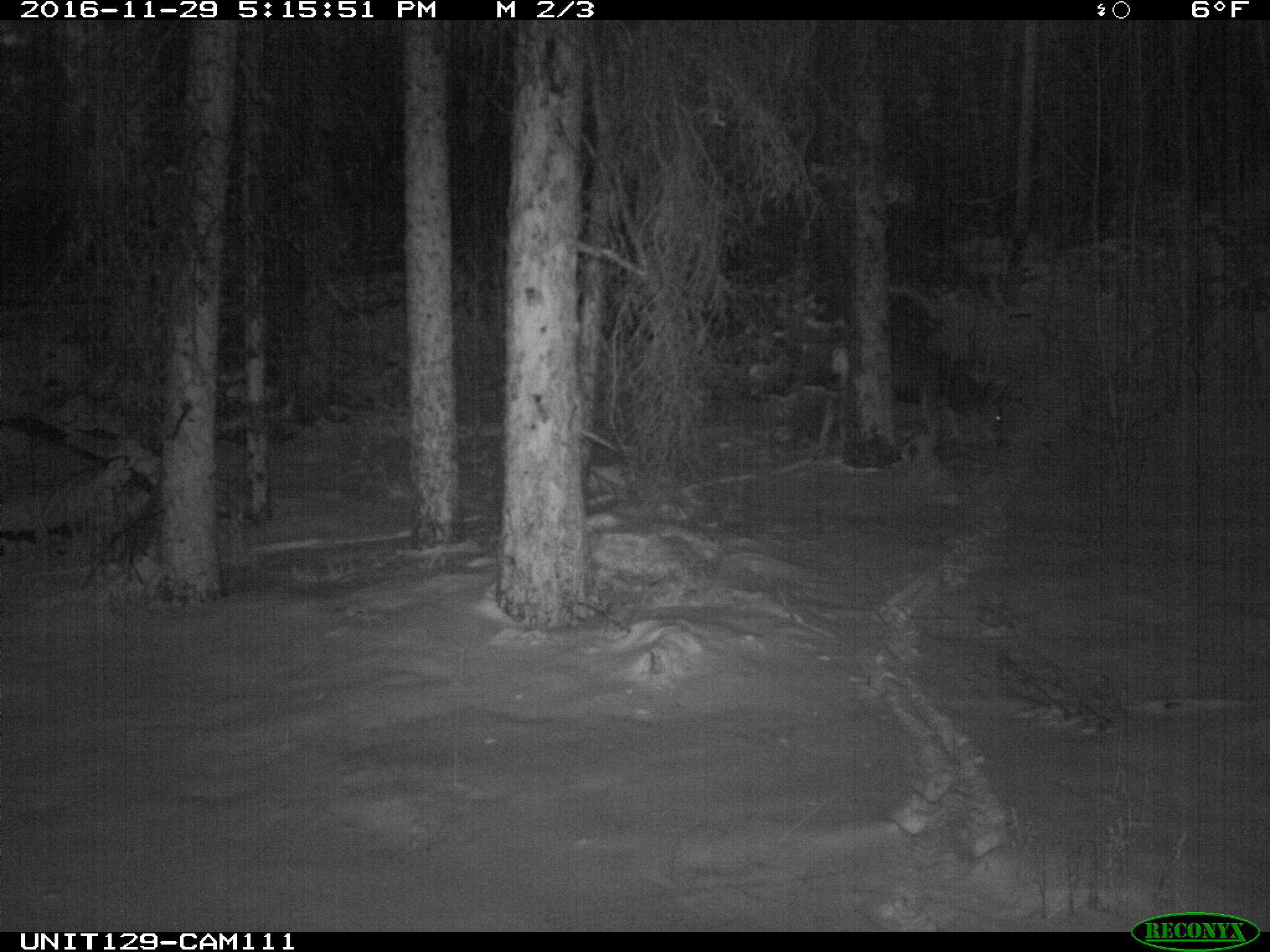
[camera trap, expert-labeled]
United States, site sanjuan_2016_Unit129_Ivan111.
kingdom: Animalia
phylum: Chordata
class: Mammalia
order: Artiodactyla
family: Cervidae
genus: Odocoileus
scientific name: Odocoileus hemionus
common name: mule deer